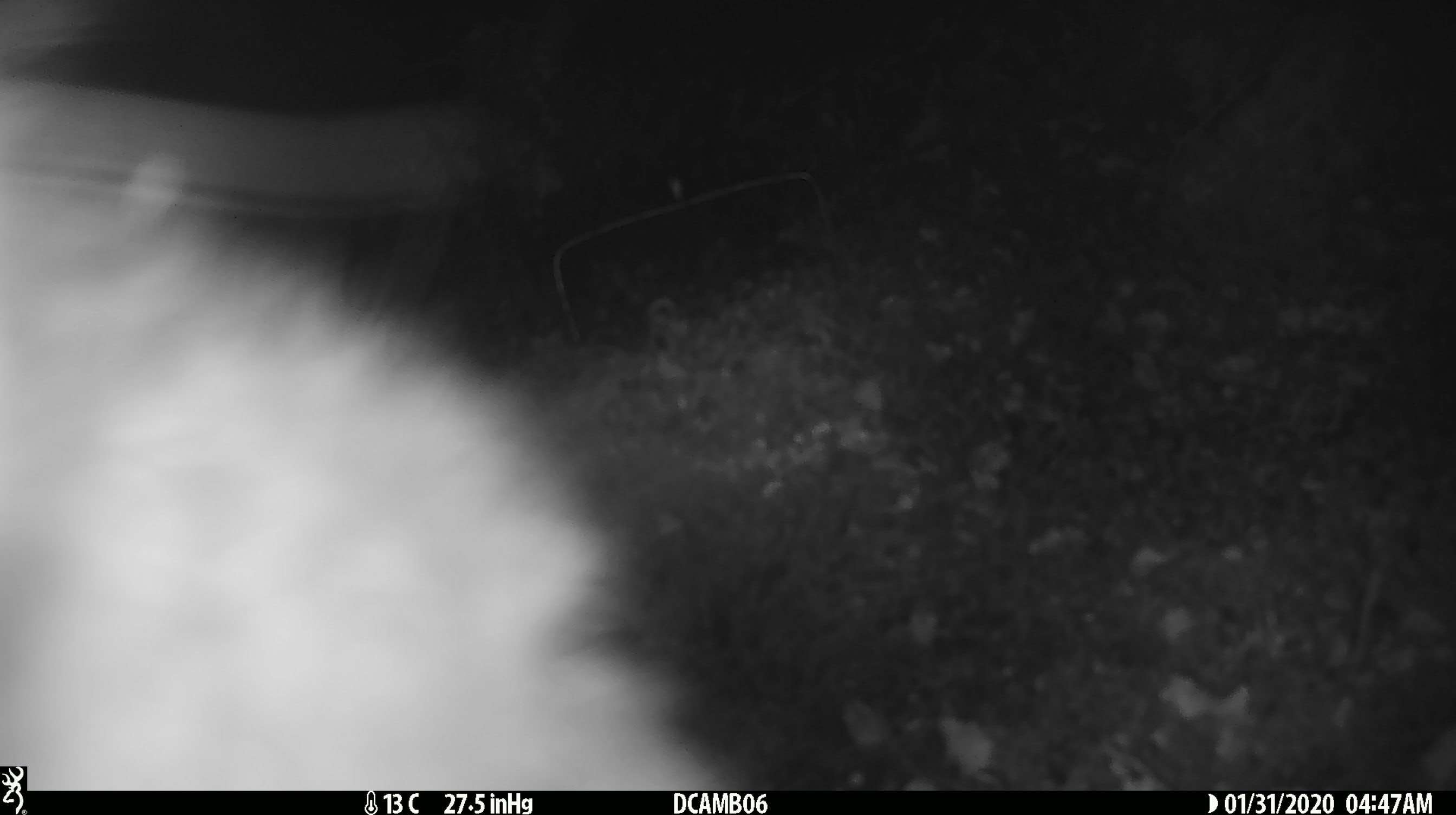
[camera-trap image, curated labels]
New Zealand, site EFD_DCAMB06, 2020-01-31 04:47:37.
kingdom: Animalia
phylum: Chordata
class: Mammalia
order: Diprotodontia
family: Phalangeridae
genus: Trichosurus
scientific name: Trichosurus vulpecula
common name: common brushtail possum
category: possum